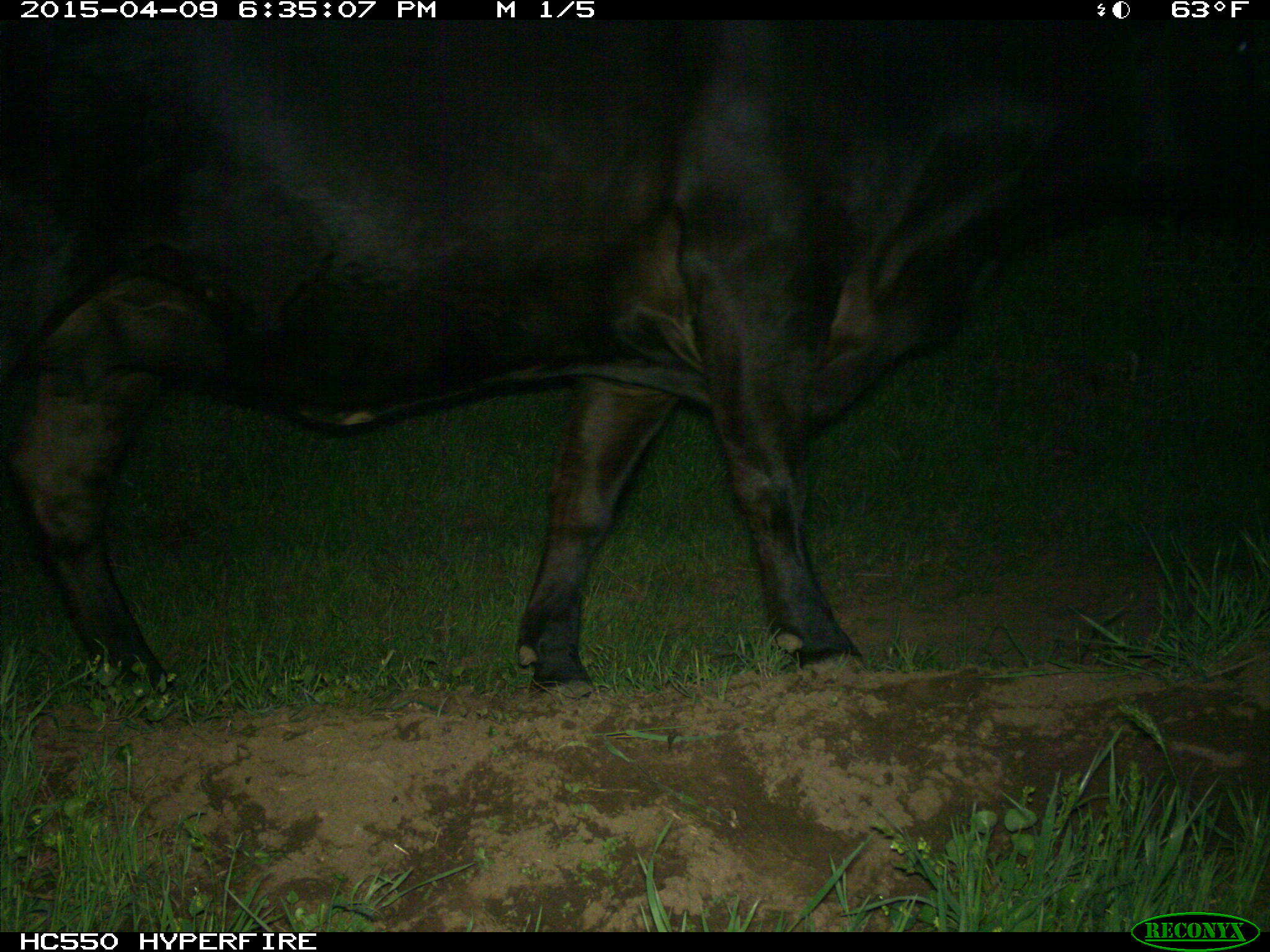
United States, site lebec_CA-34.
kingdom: Animalia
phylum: Chordata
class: Mammalia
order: Artiodactyla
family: Bovidae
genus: Bos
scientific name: Bos taurus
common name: domestic cow